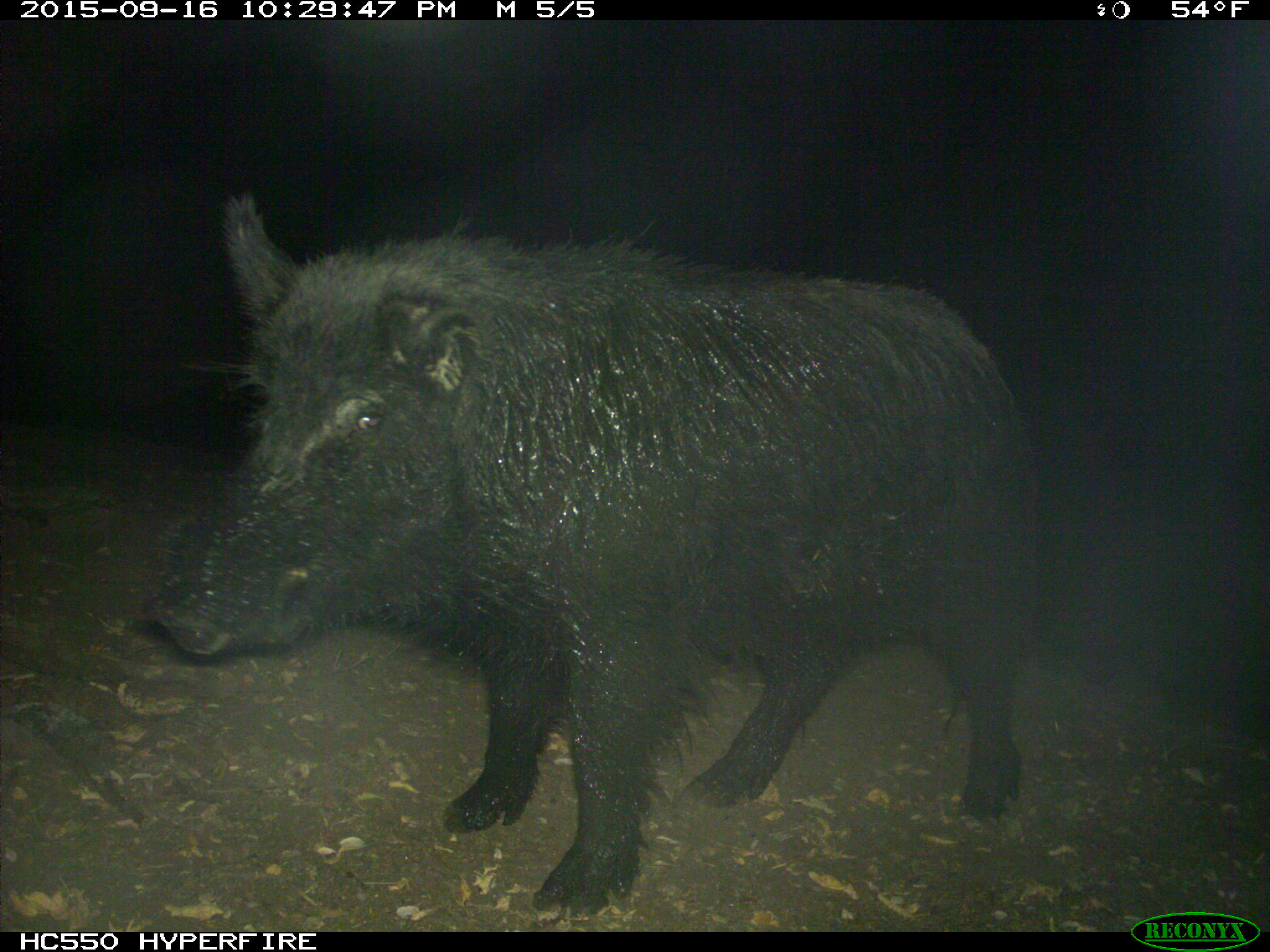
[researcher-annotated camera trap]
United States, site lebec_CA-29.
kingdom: Animalia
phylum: Chordata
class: Mammalia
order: Artiodactyla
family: Suidae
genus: Sus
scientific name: Sus scrofa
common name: wild boar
Sus scrofa (wild boar).